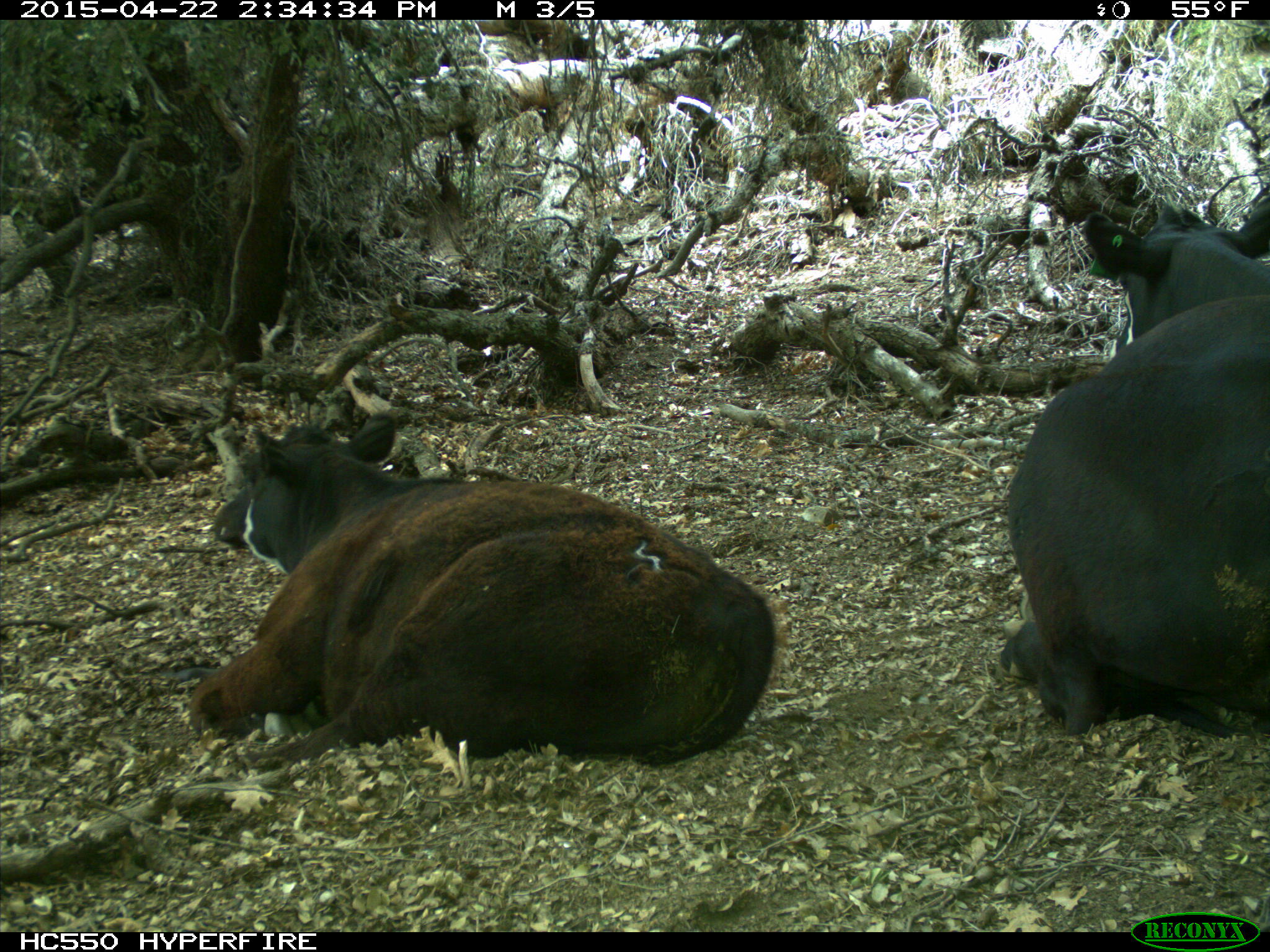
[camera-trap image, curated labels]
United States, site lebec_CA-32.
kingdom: Animalia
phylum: Chordata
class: Mammalia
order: Artiodactyla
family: Bovidae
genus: Bos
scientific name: Bos taurus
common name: domestic cow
Bos taurus (domestic cow).